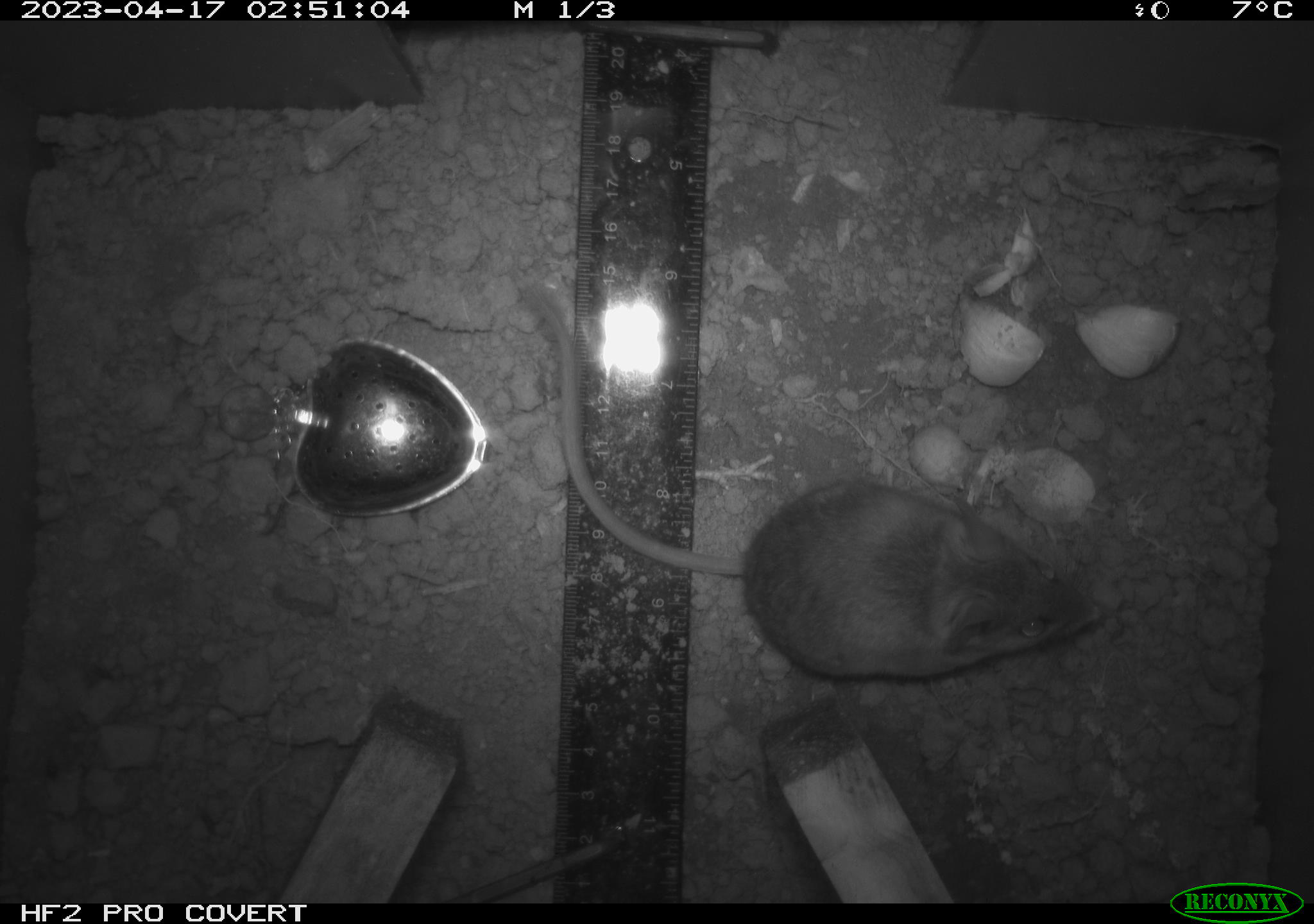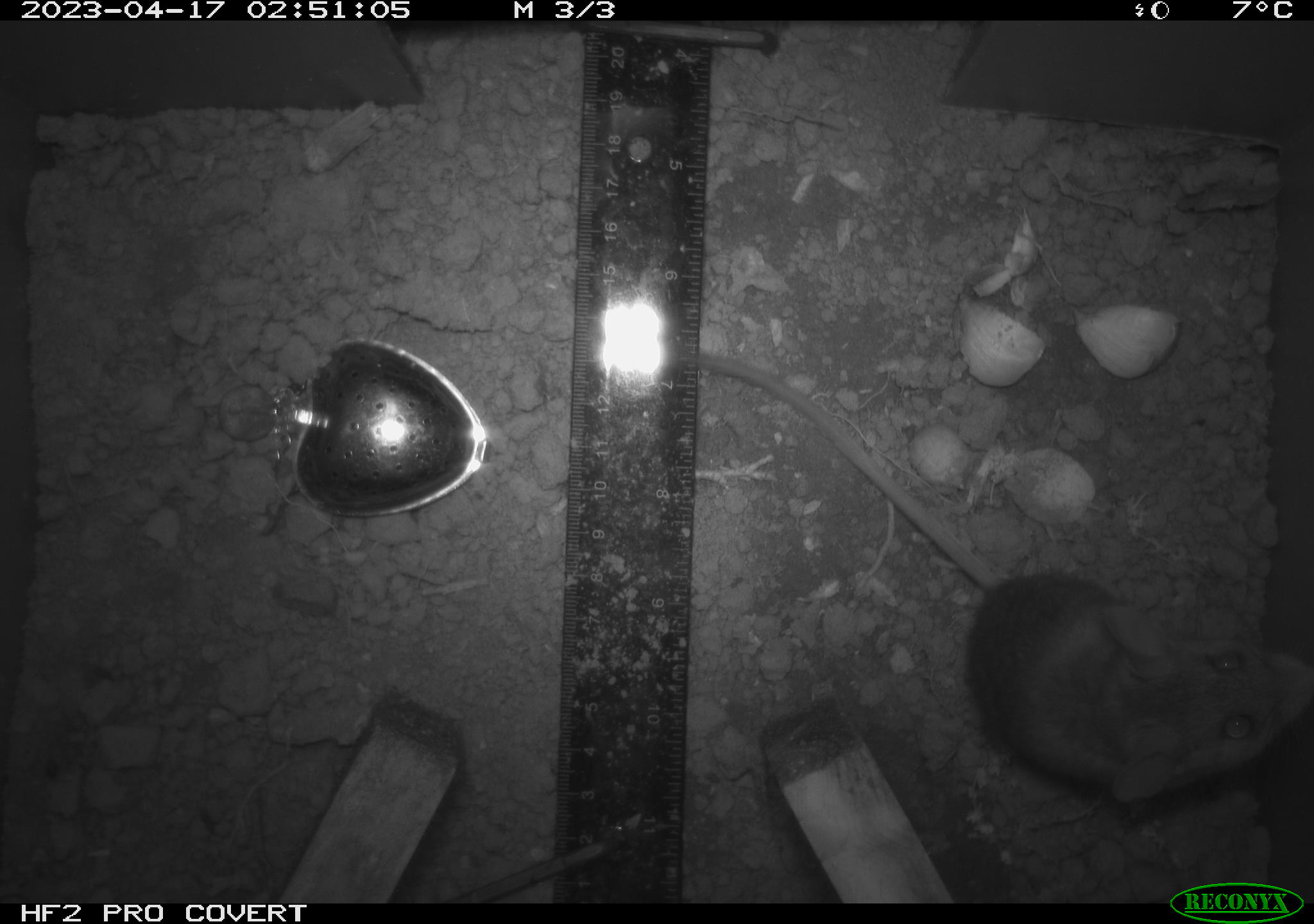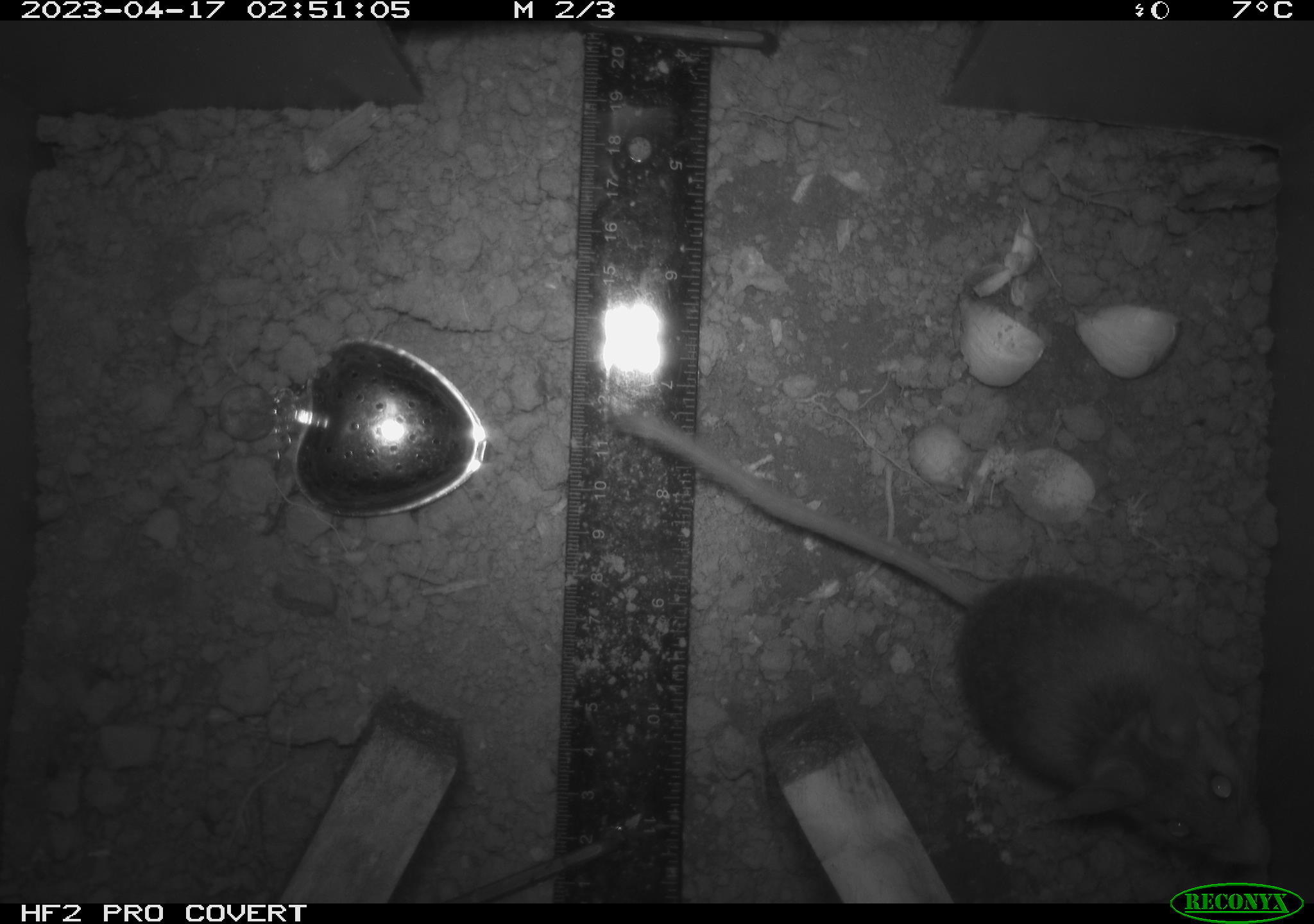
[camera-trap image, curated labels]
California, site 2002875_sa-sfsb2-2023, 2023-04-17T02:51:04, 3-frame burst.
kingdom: Animalia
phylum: Chordata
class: Mammalia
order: Rodentia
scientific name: Rodentia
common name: mouse species